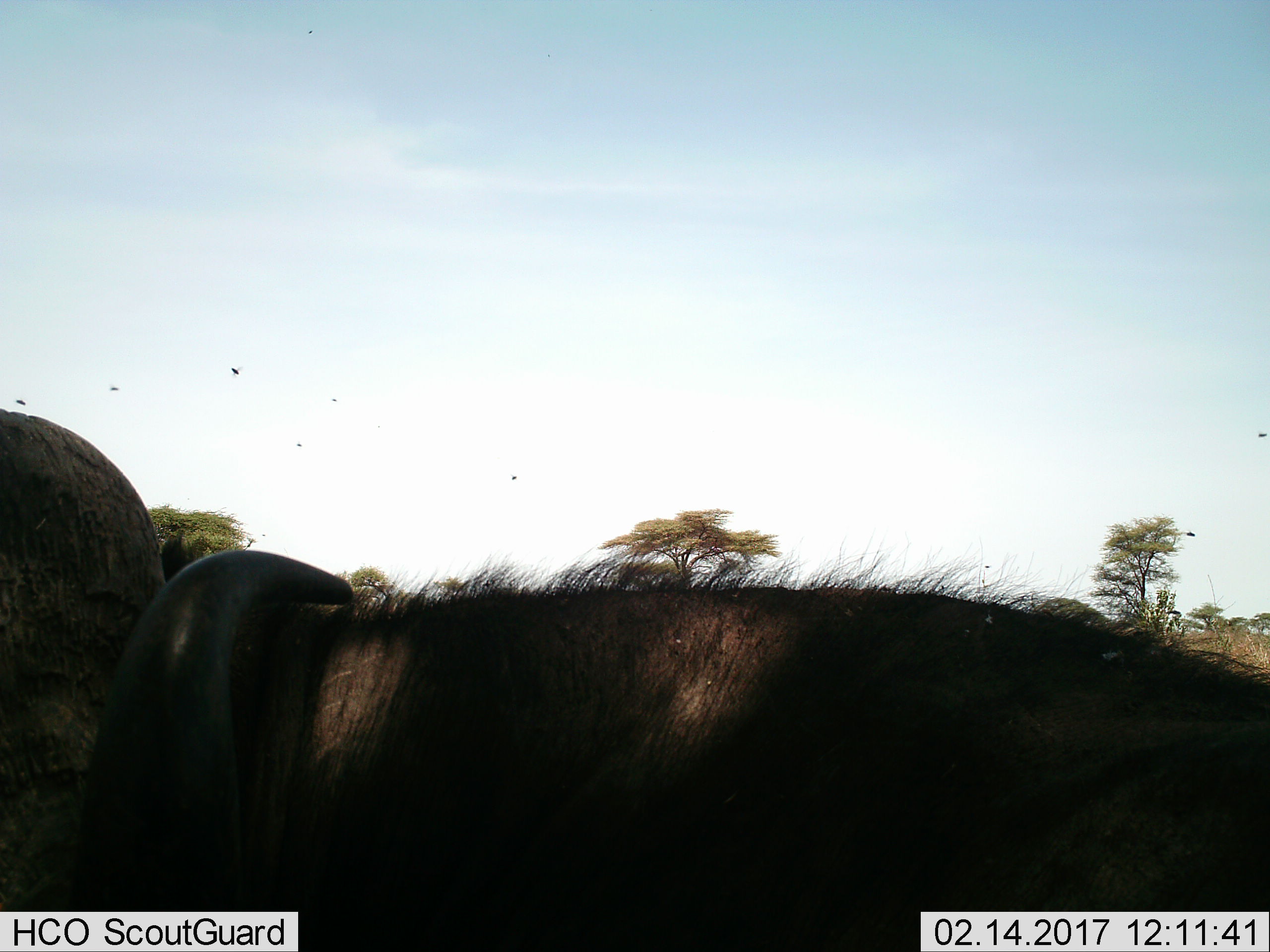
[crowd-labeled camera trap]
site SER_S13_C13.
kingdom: Animalia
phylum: Chordata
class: Mammalia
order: Artiodactyla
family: Bovidae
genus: Syncerus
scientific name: Syncerus caffer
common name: african buffalo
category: buffalo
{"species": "buffalo (african buffalo) (Syncerus caffer)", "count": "1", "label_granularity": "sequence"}